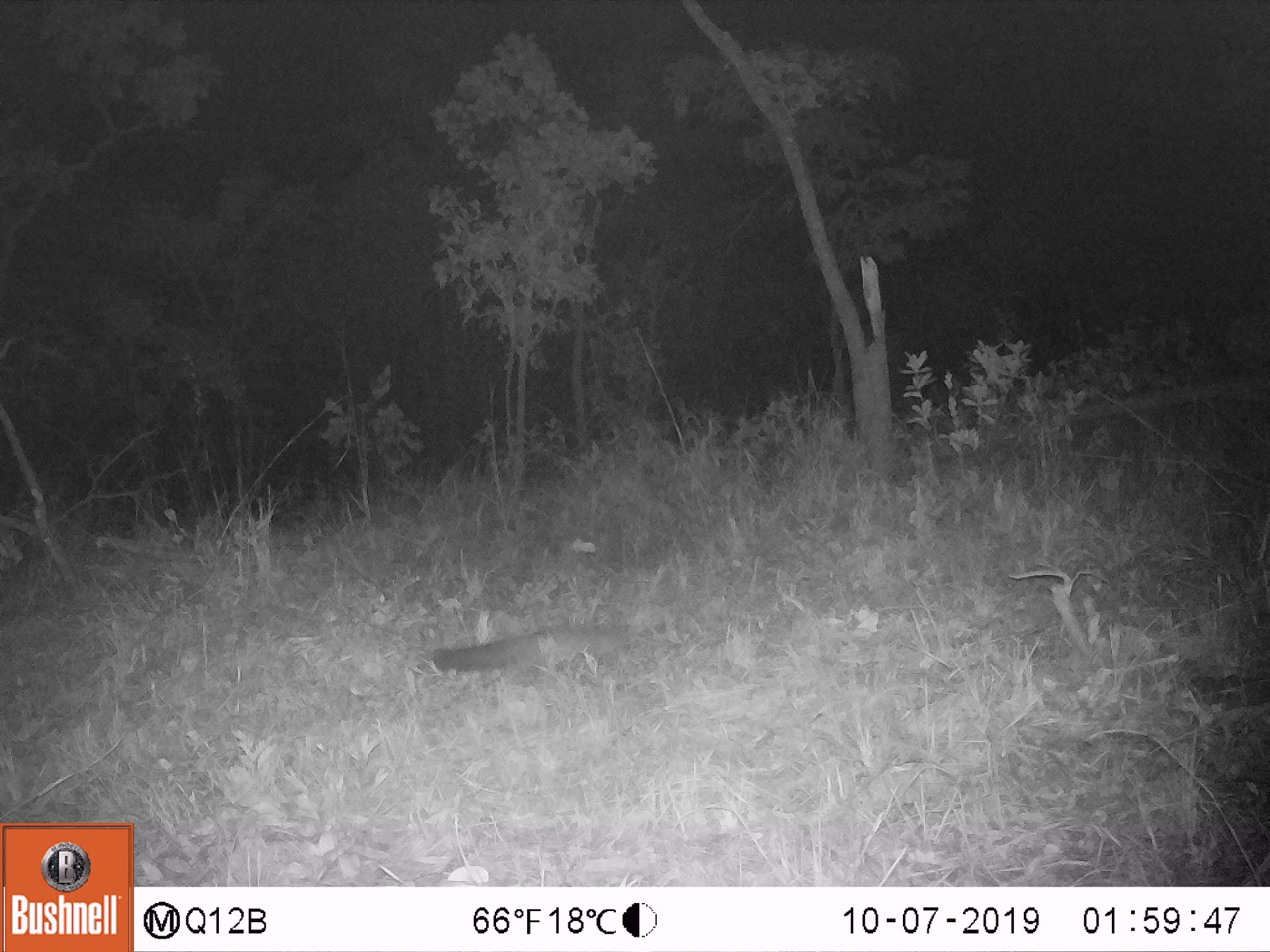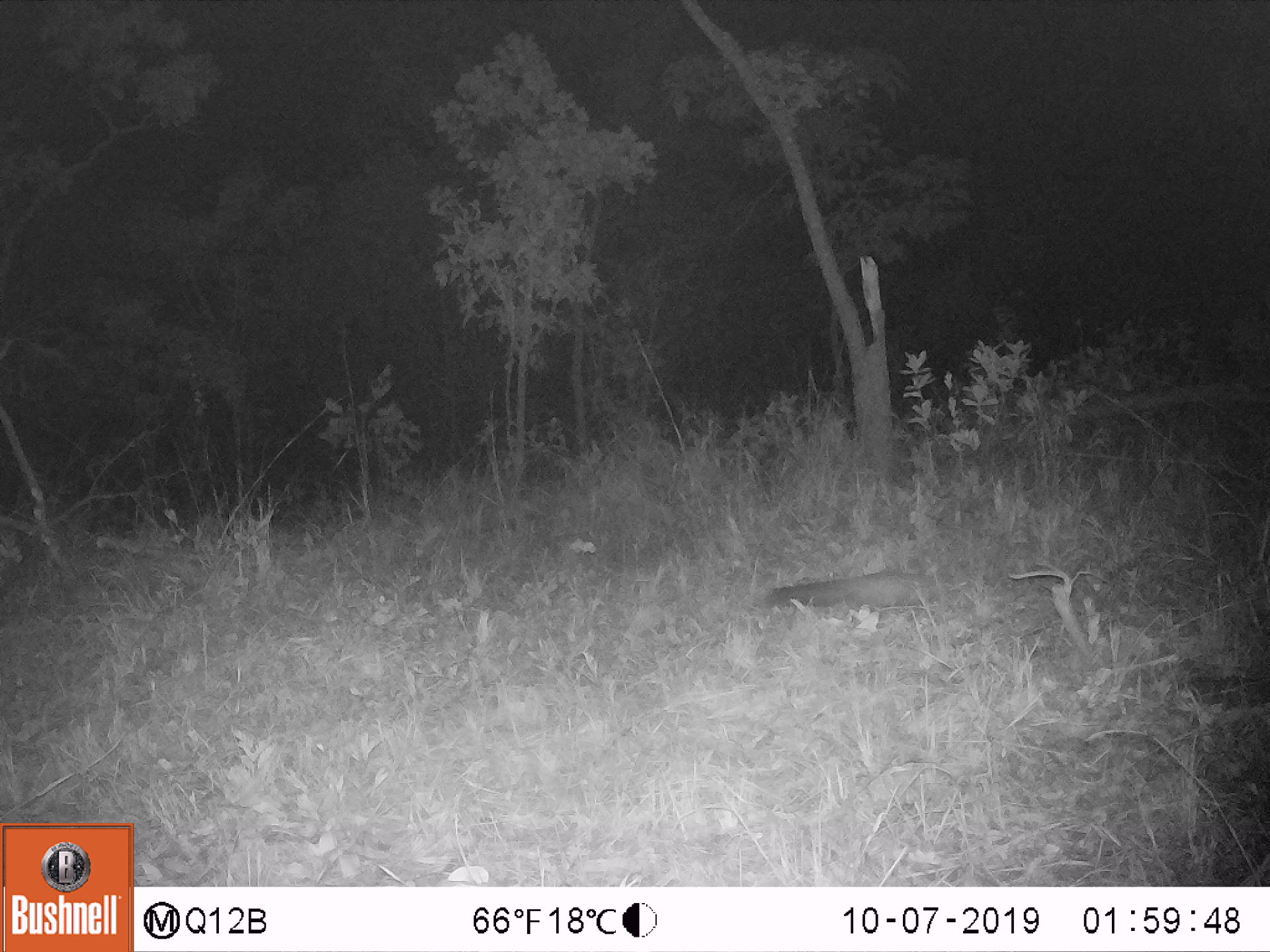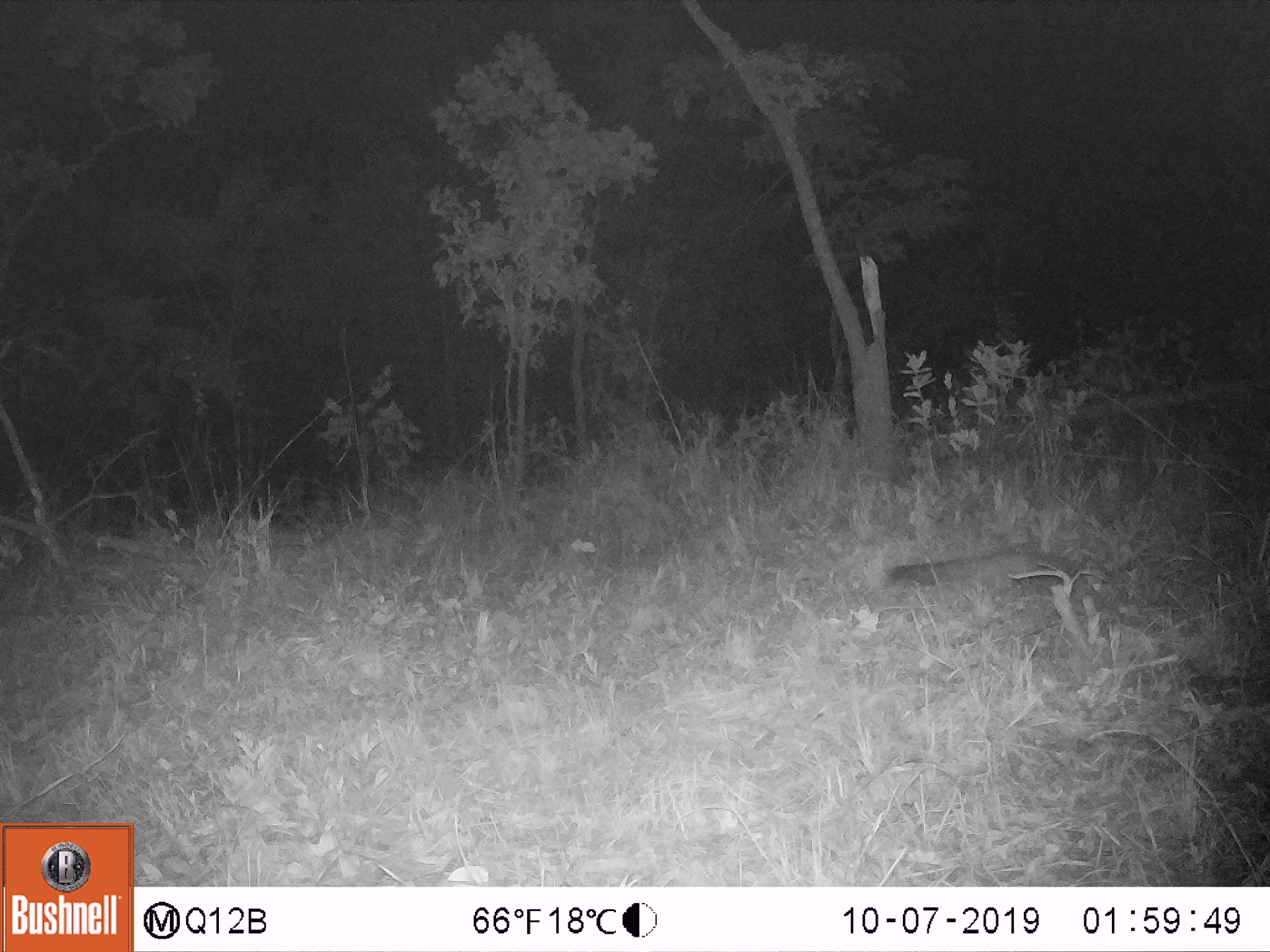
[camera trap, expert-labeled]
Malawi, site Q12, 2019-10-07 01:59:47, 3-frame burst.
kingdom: Animalia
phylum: Chordata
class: Mammalia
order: Carnivora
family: Herpestidae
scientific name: Herpestidae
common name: mongoose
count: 1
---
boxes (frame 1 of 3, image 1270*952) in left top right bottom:
mongoose: 413 606 664 705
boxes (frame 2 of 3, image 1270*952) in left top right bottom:
mongoose: 757 562 966 631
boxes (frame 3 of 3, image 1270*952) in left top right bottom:
mongoose: 880 535 1096 616